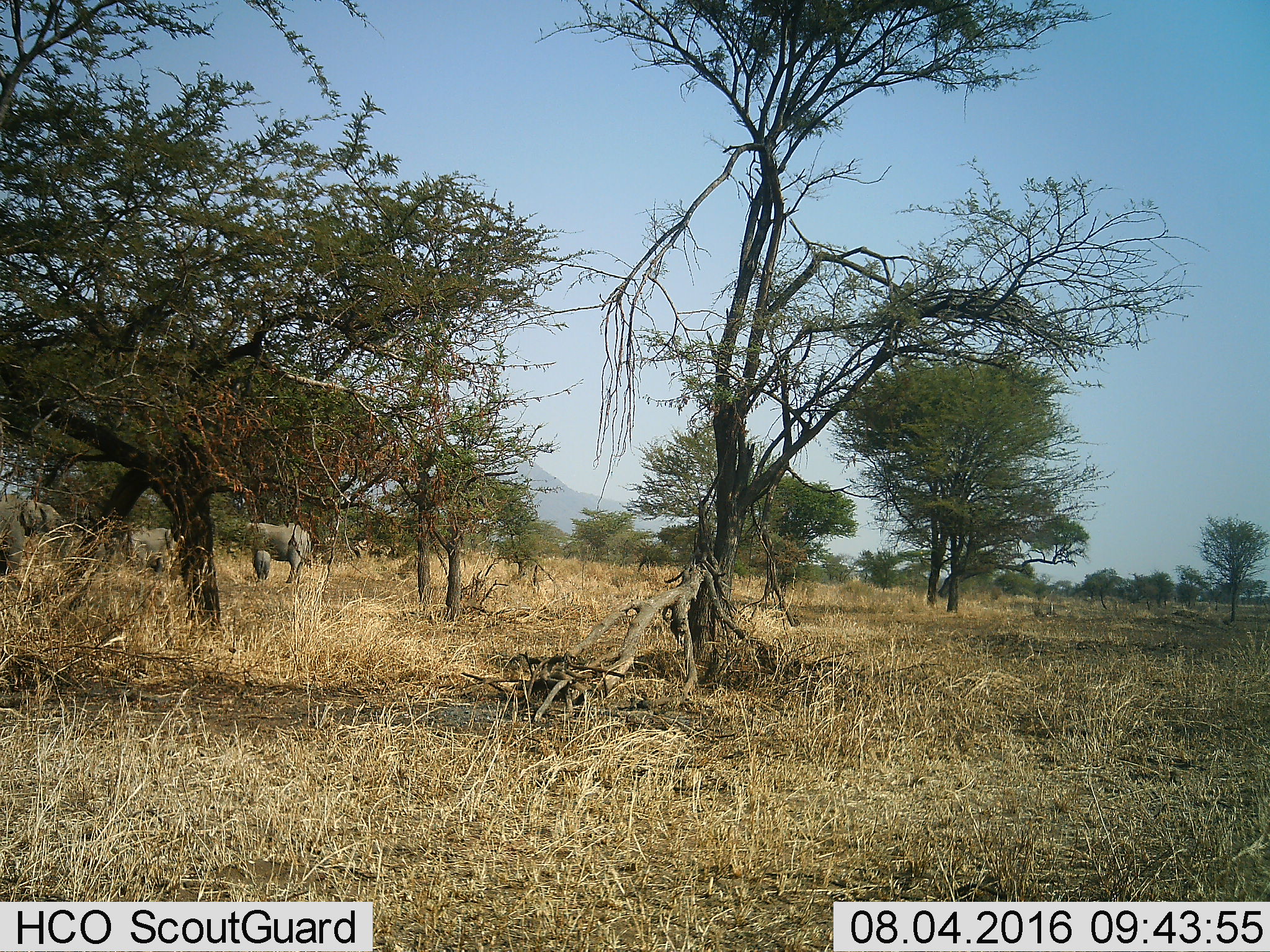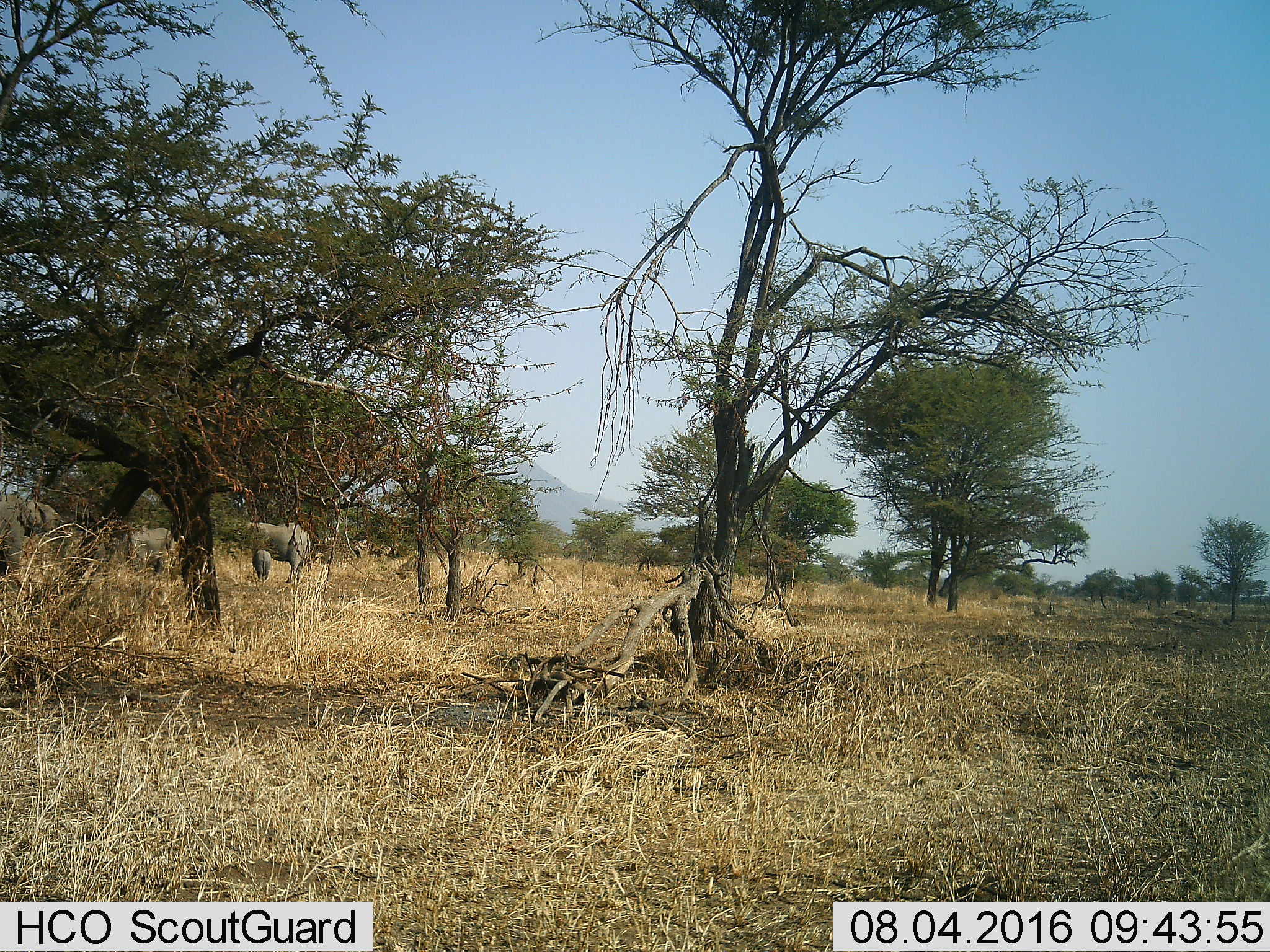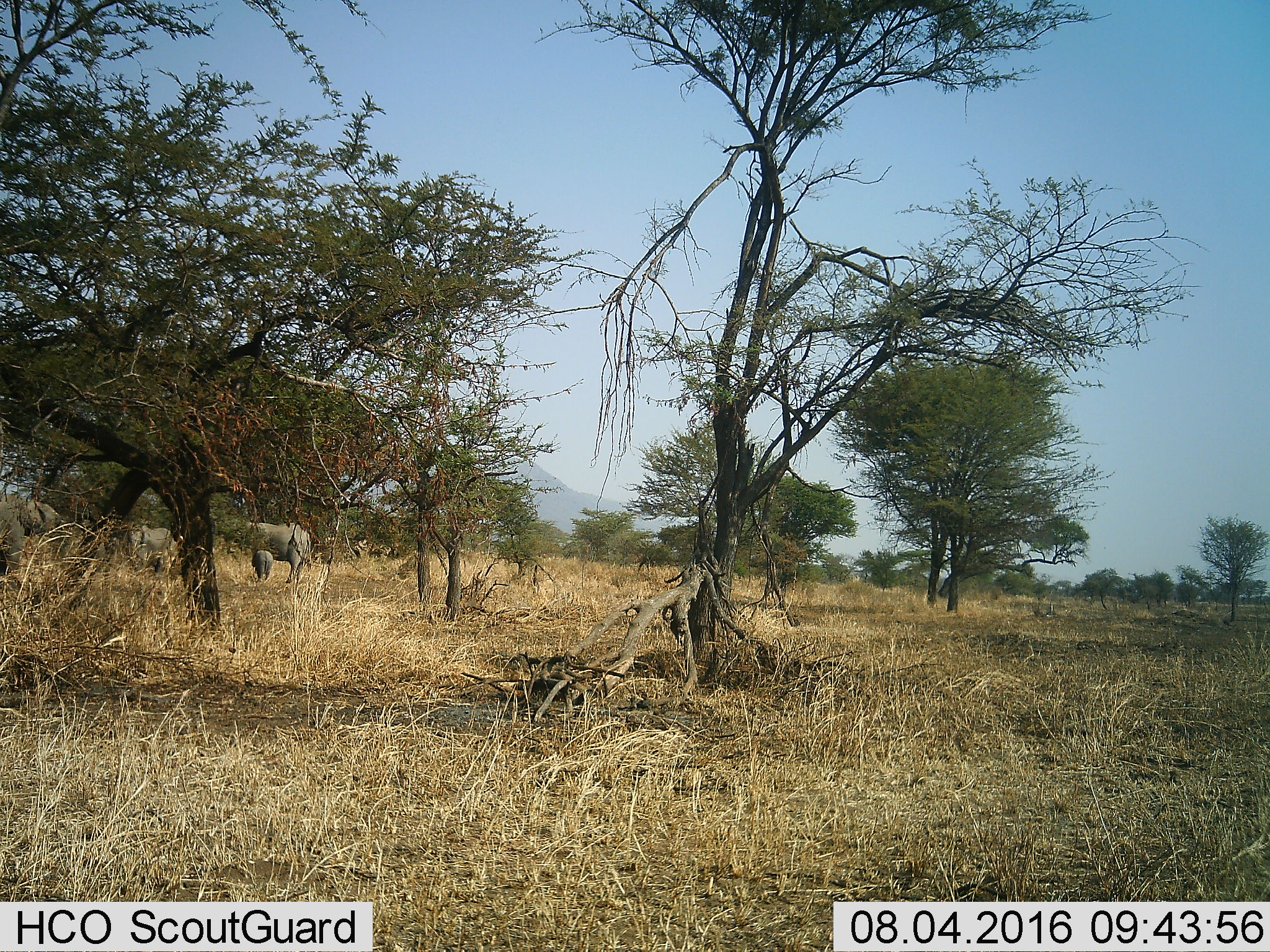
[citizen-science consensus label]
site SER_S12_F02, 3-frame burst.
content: unidentified animal